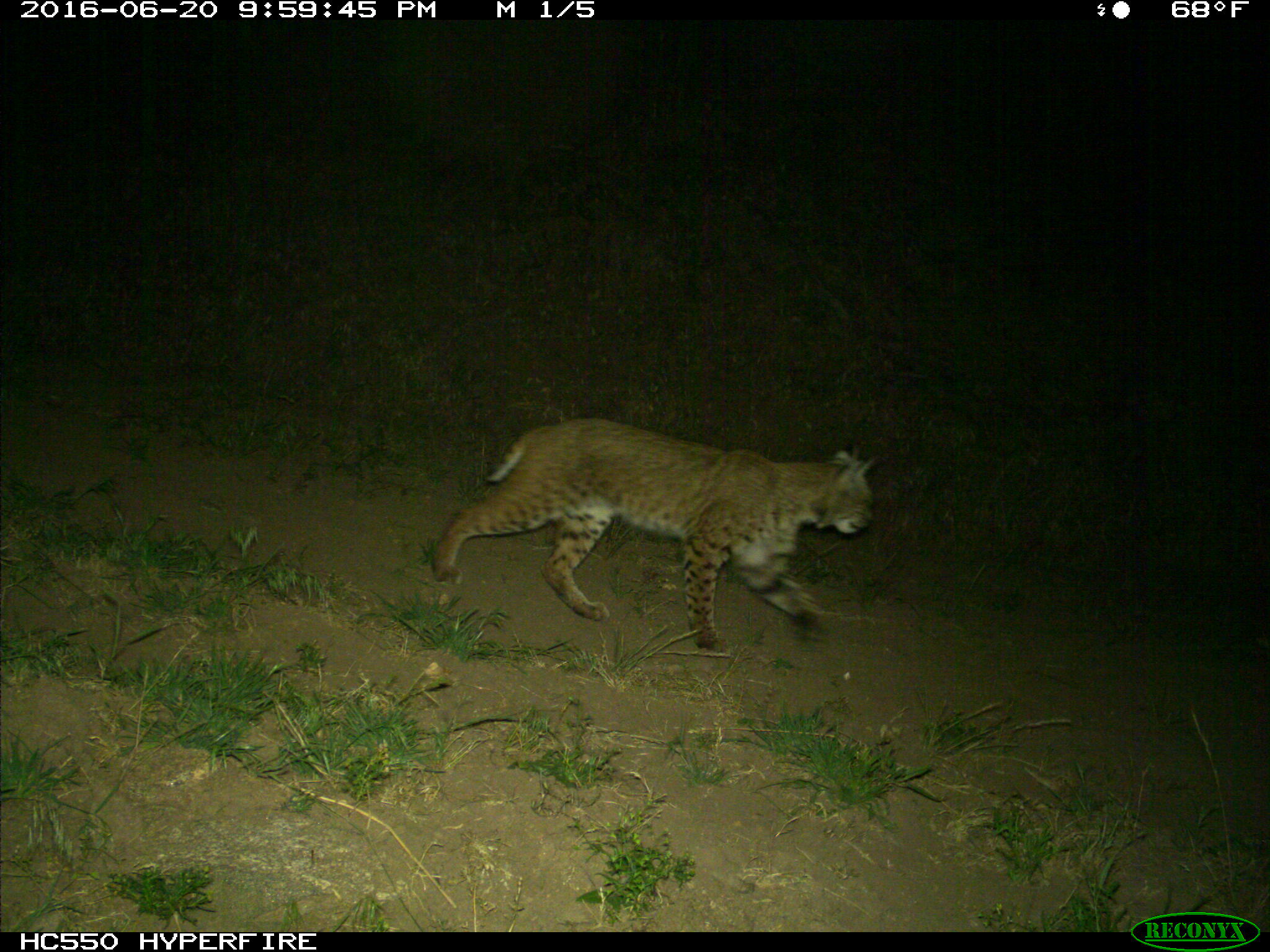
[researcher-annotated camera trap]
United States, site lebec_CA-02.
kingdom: Animalia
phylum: Chordata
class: Mammalia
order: Carnivora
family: Felidae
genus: Lynx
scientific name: Lynx rufus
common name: bobcat